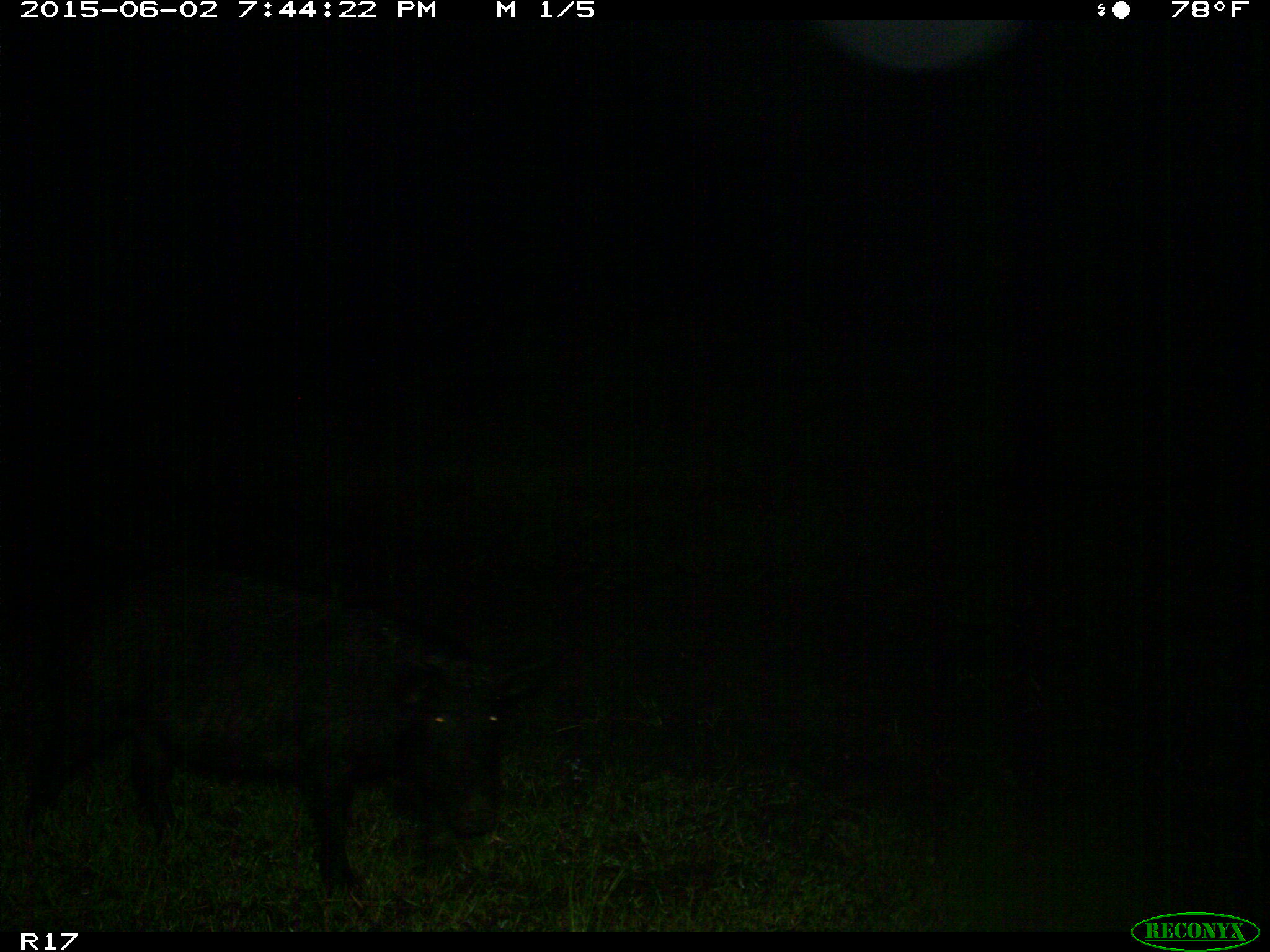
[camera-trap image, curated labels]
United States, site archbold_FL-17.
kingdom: Animalia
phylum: Chordata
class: Mammalia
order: Artiodactyla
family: Suidae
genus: Sus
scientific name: Sus scrofa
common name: wild boar